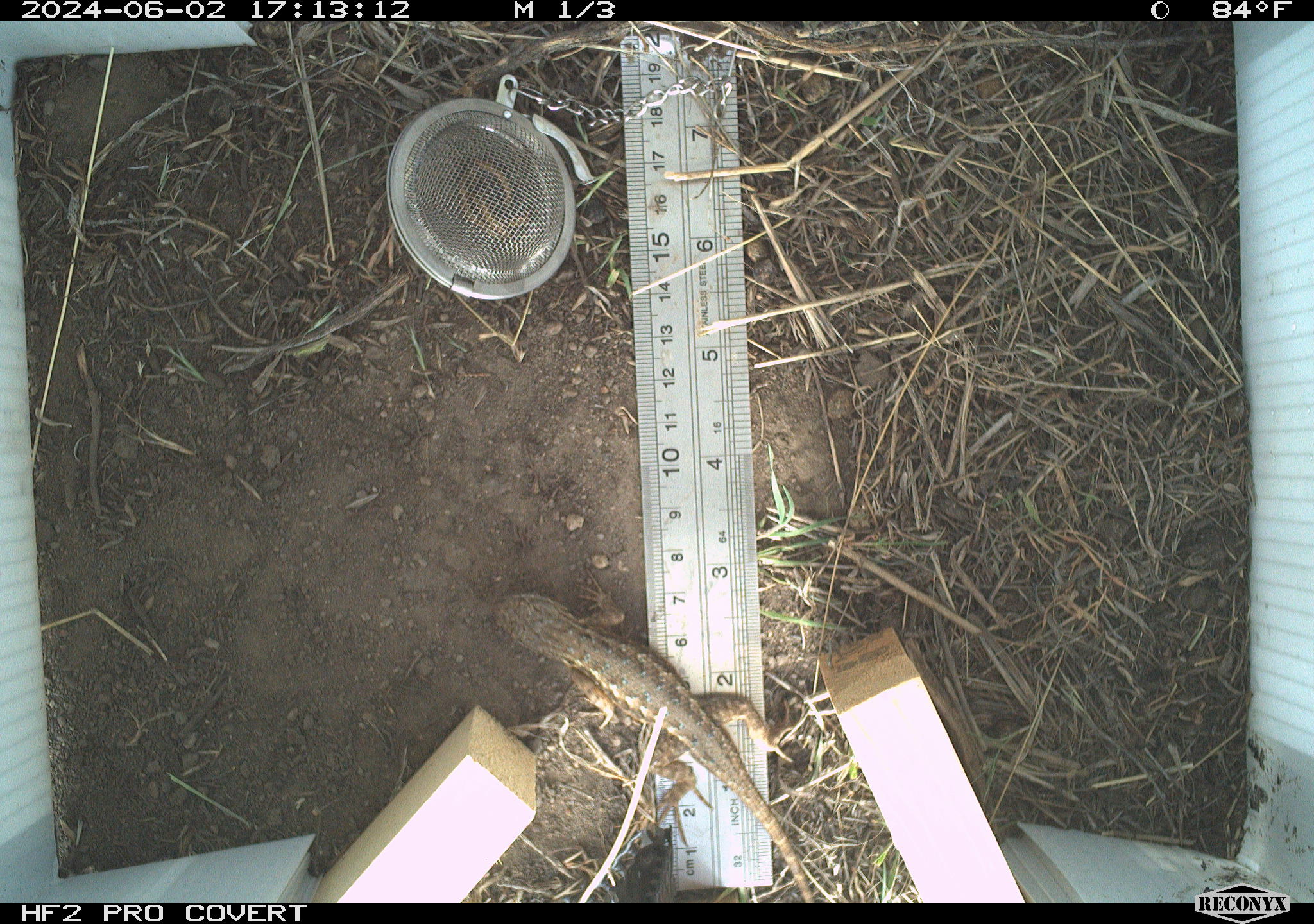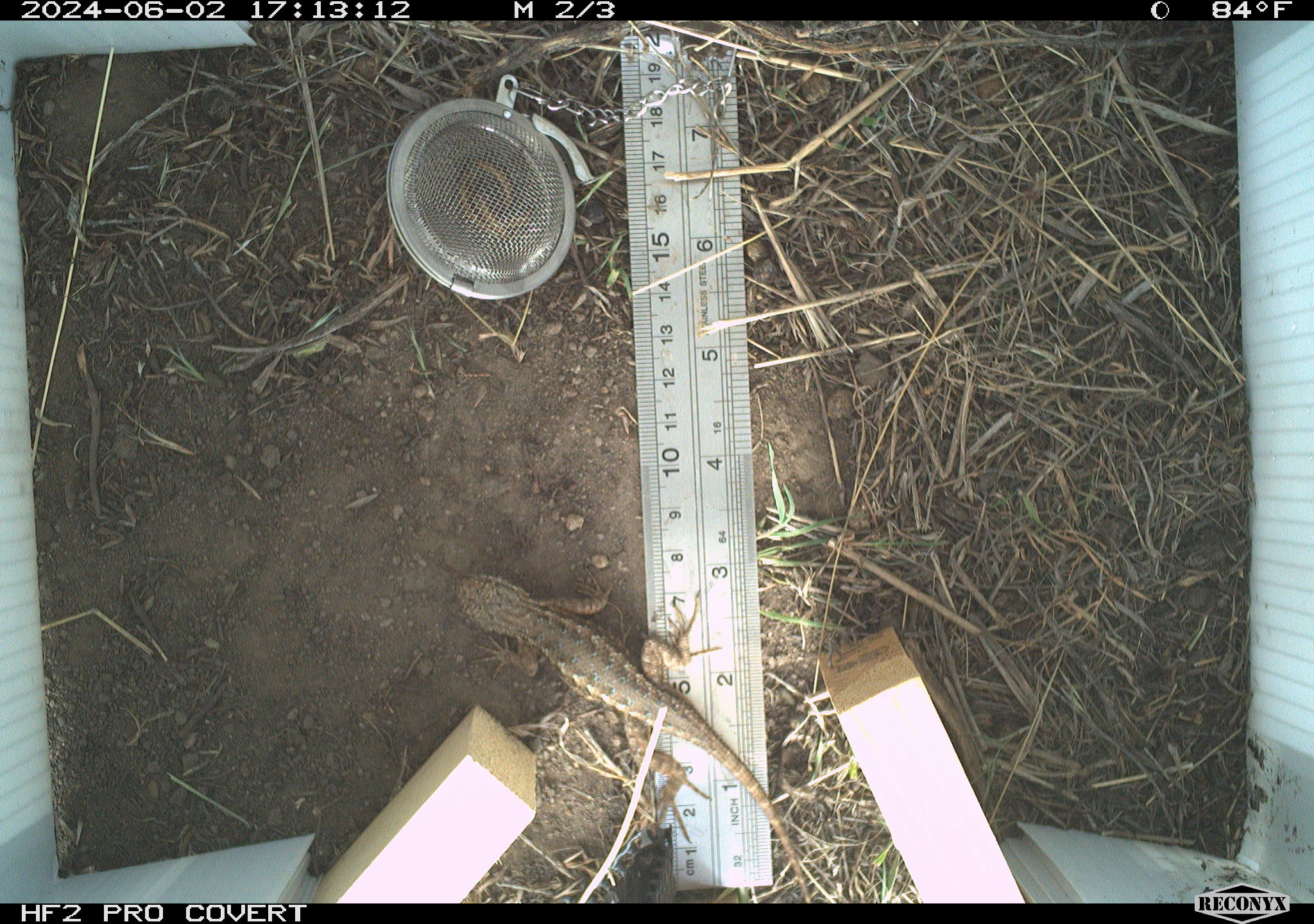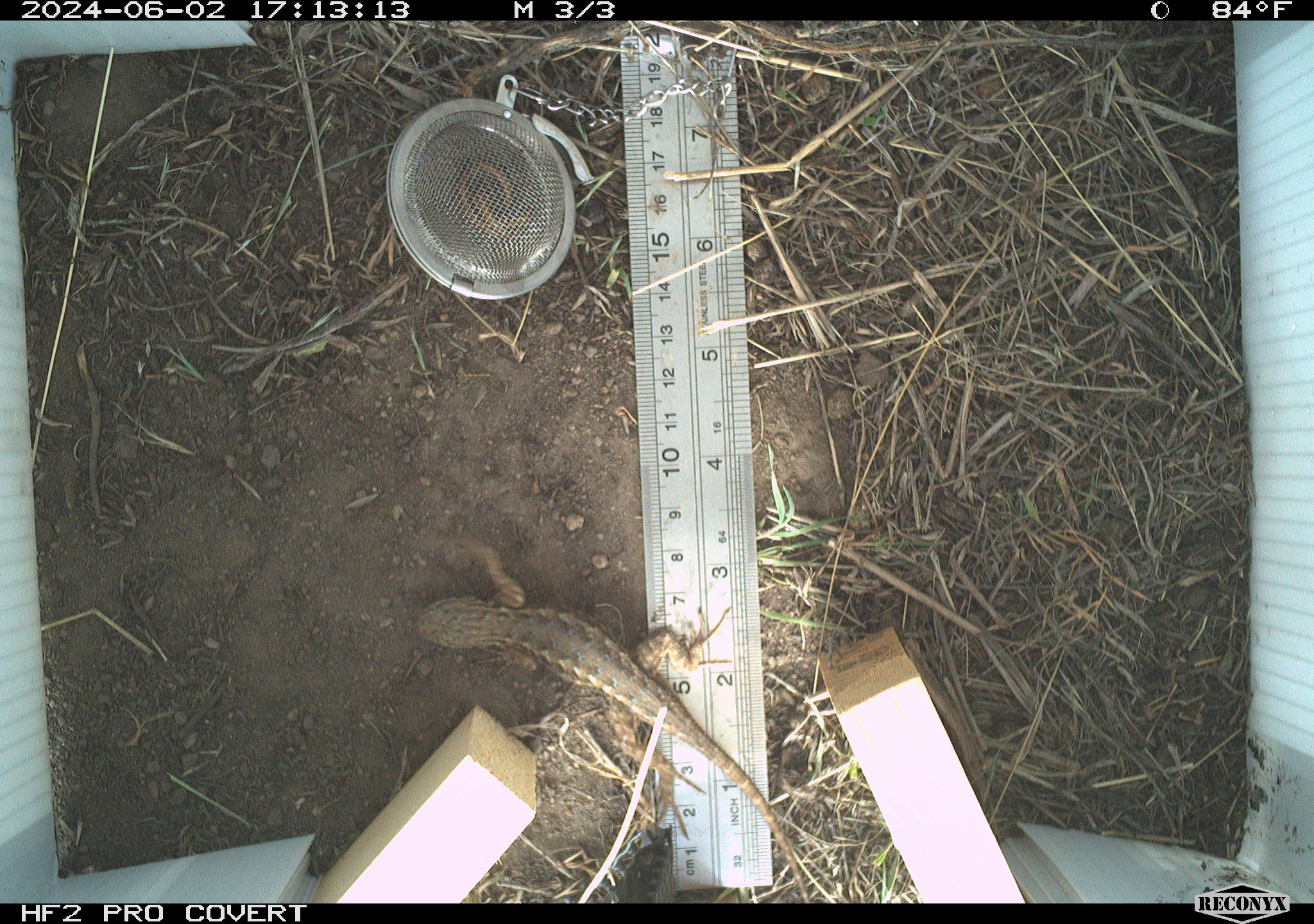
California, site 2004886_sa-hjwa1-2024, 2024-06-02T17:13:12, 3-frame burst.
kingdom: Animalia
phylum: Chordata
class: Reptilia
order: Squamata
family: Phrynosomatidae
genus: Sceloporus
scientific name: Sceloporus occidentalis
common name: western fence lizard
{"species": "western fence lizard (Sceloporus occidentalis)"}